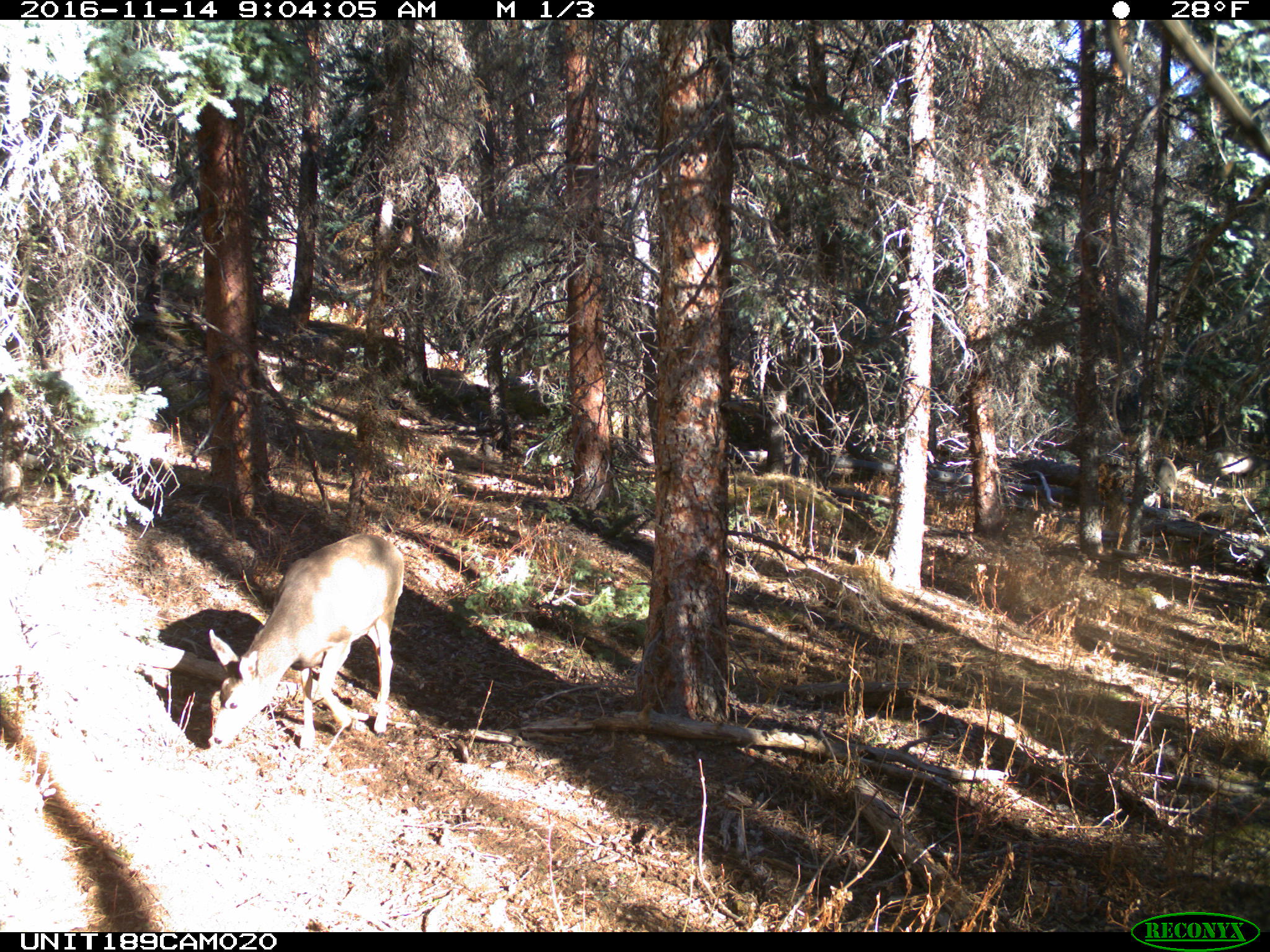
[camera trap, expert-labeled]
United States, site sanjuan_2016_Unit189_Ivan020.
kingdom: Animalia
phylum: Chordata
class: Mammalia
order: Artiodactyla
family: Cervidae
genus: Odocoileus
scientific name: Odocoileus hemionus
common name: mule deer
Odocoileus hemionus (mule deer).